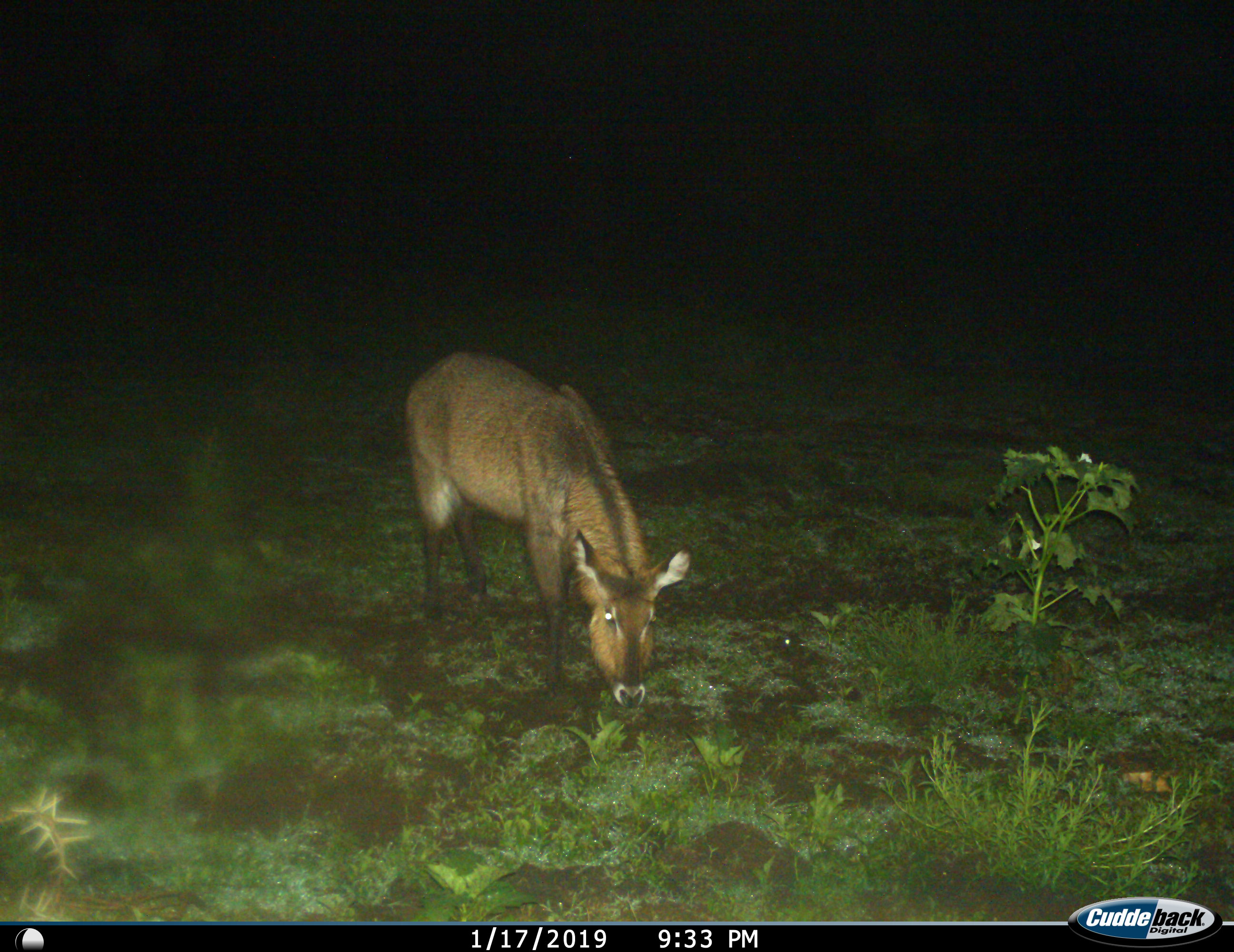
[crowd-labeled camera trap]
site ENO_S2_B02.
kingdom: Animalia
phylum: Chordata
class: Mammalia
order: Artiodactyla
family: Bovidae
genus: Kobus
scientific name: Kobus ellipsiprymnus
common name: waterbuck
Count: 1.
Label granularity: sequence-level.